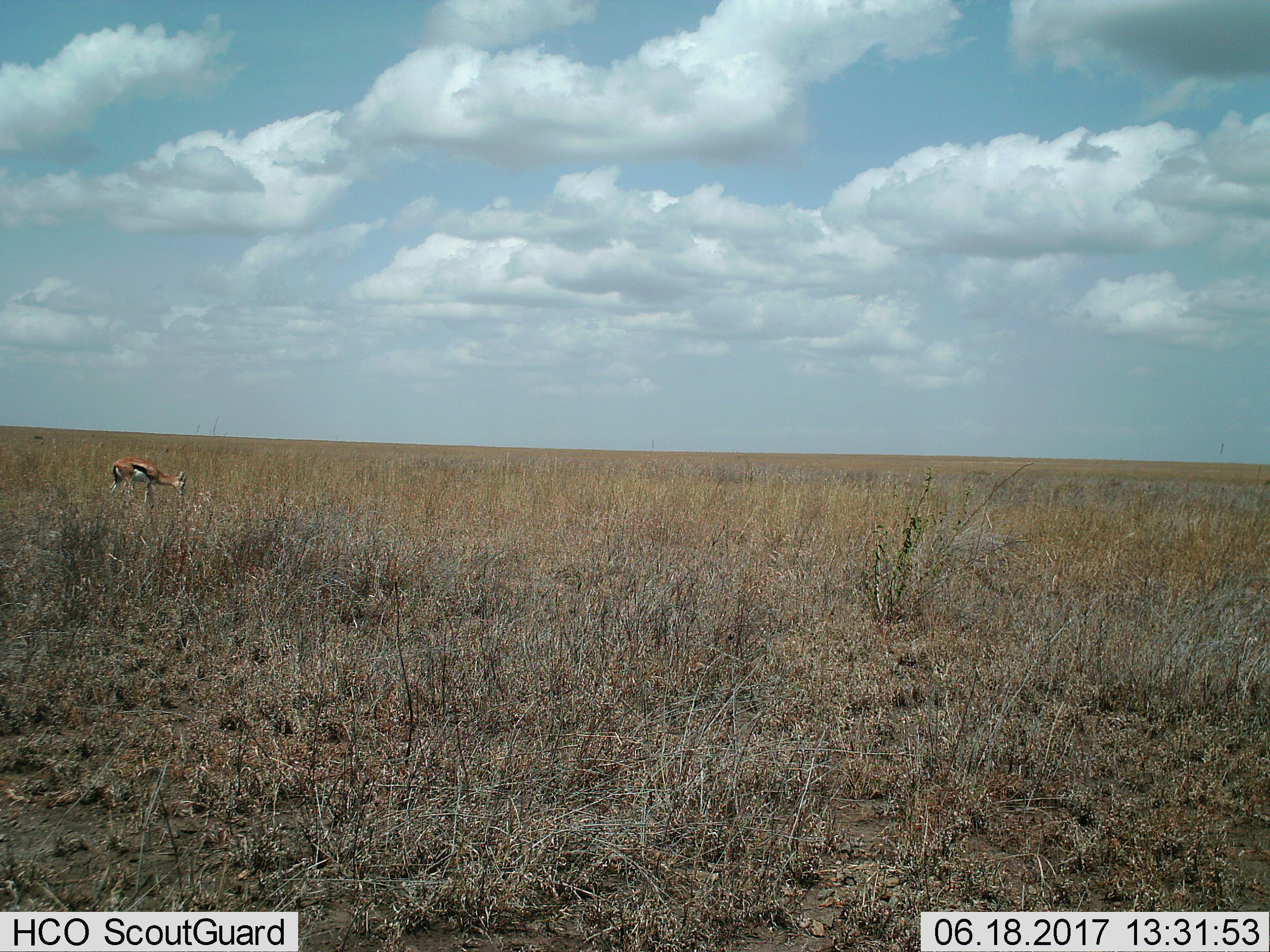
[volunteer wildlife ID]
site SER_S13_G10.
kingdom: Animalia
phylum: Chordata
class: Mammalia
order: Artiodactyla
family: Bovidae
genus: Eudorcas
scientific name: Eudorcas thomsonii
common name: thomson's gazelle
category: gazellethomsons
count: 1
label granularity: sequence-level